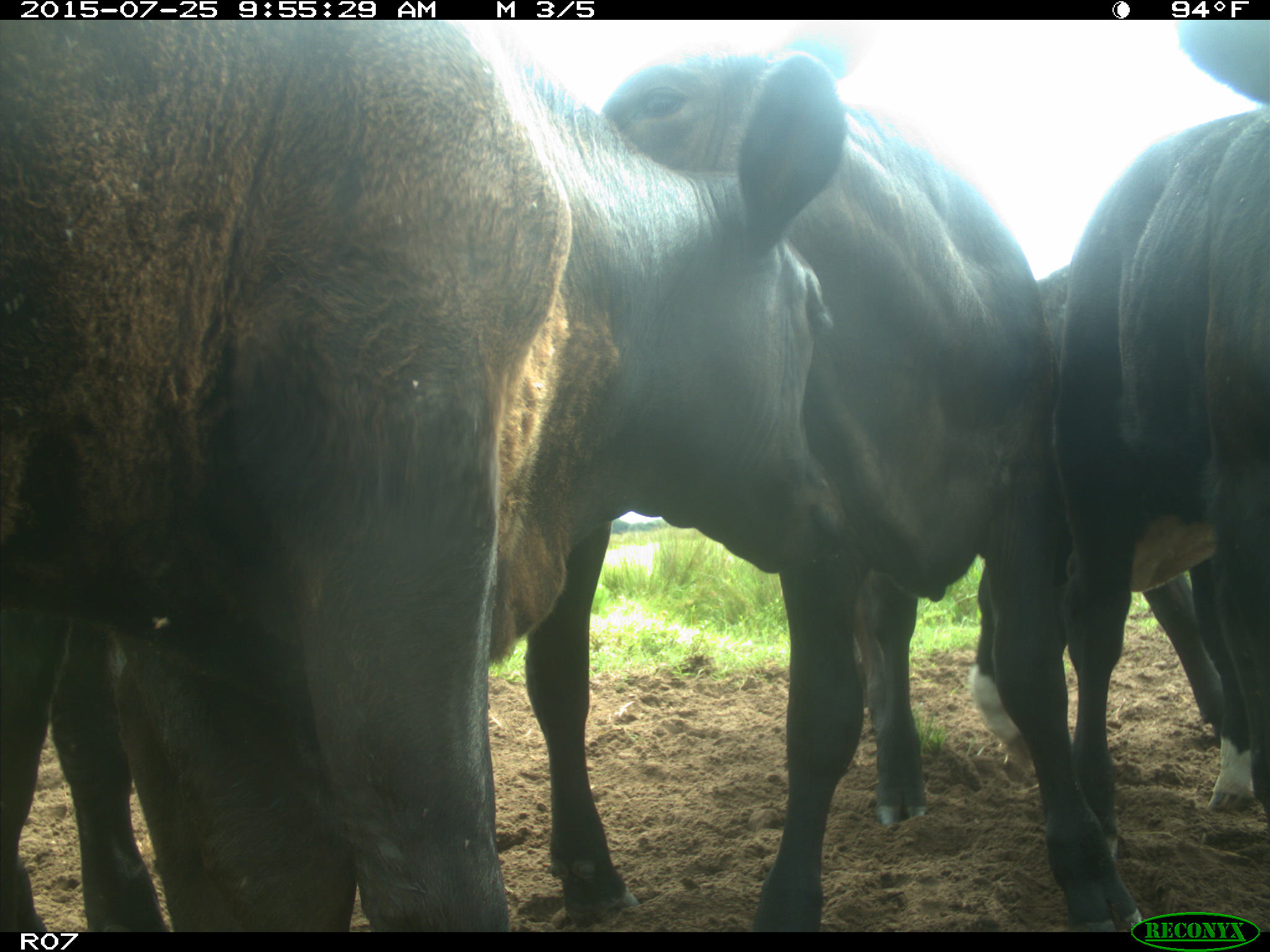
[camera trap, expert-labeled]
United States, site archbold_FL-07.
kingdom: Animalia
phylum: Chordata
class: Mammalia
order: Artiodactyla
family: Bovidae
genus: Bos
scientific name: Bos taurus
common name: domestic cow